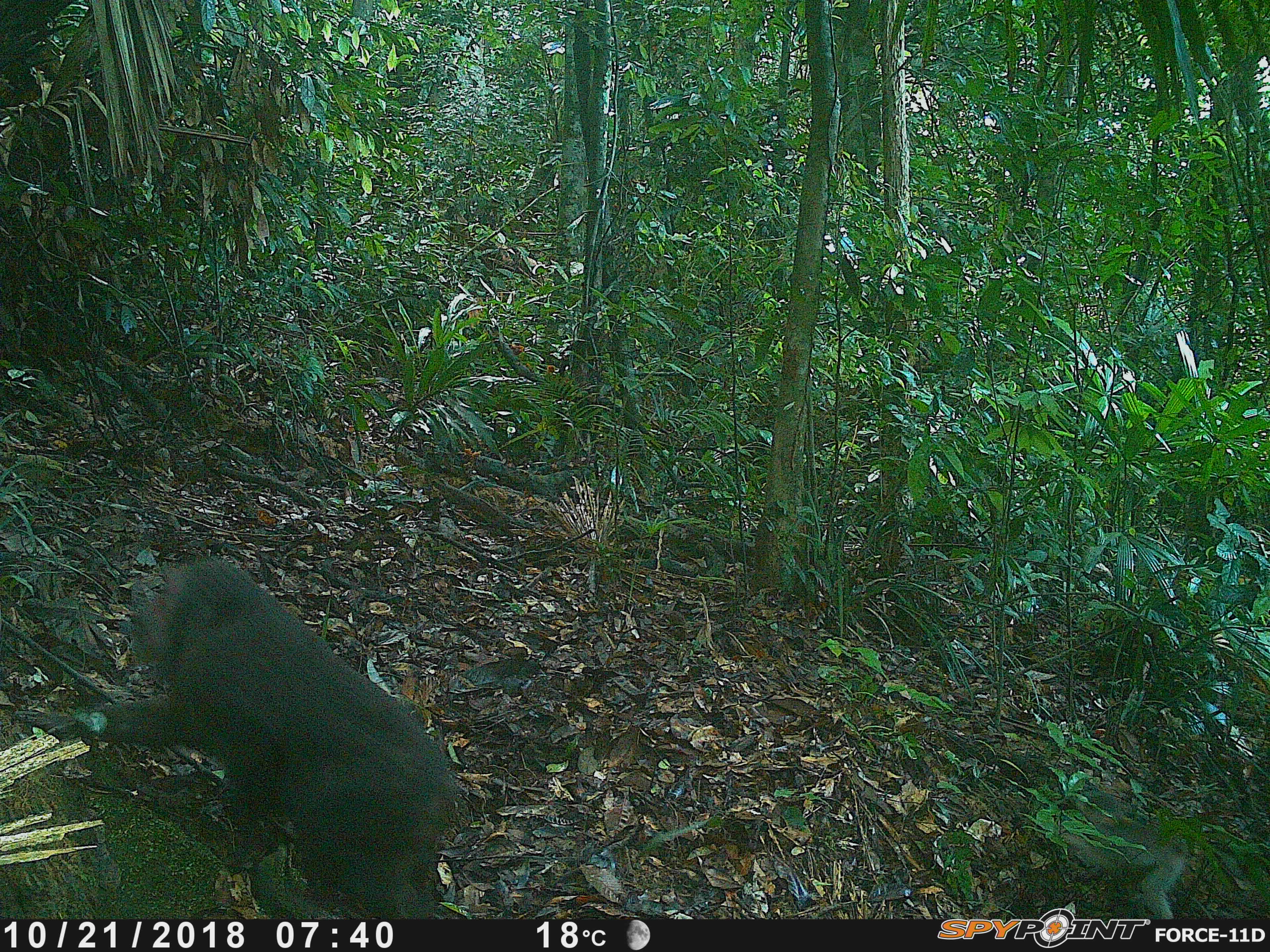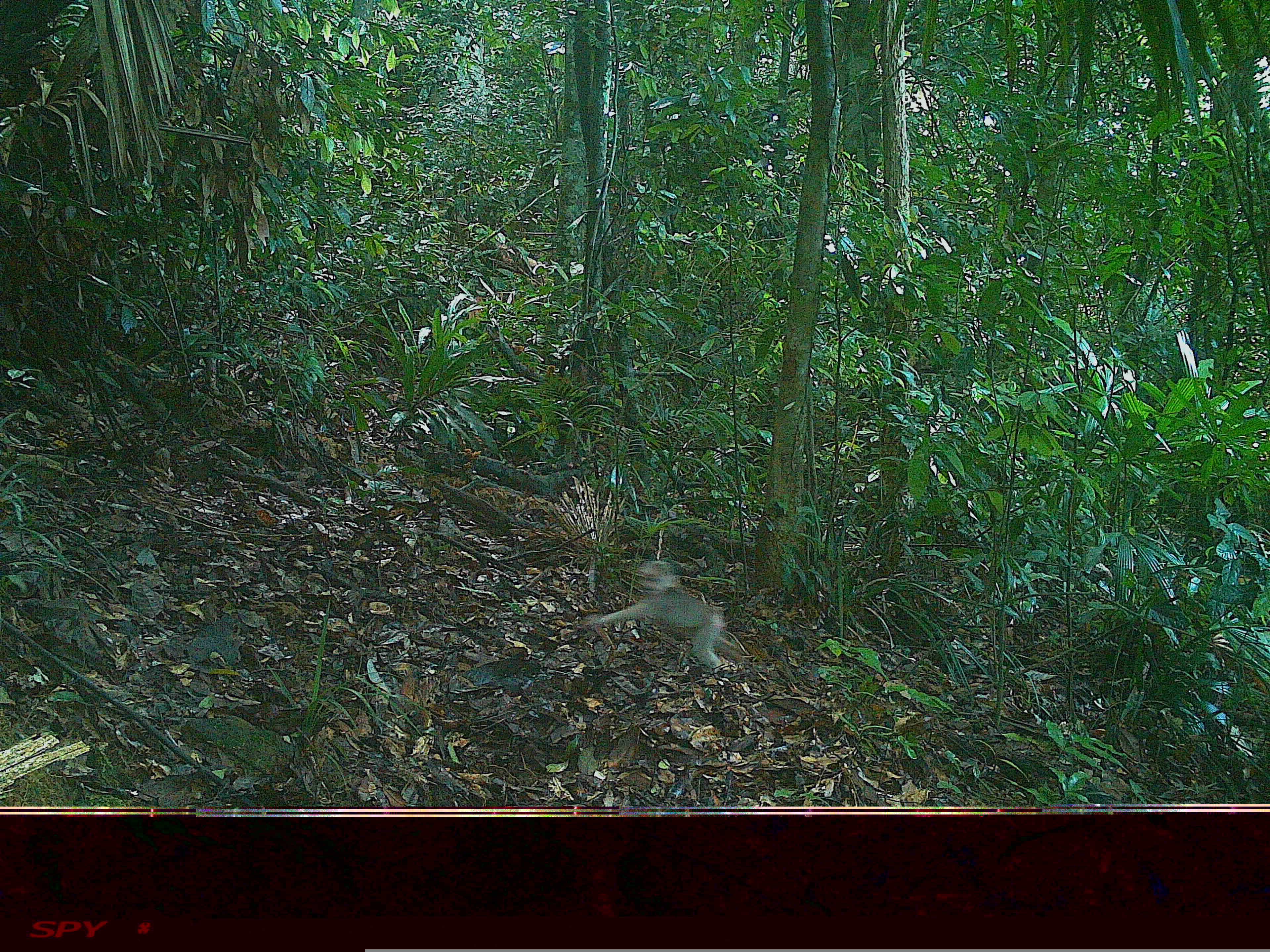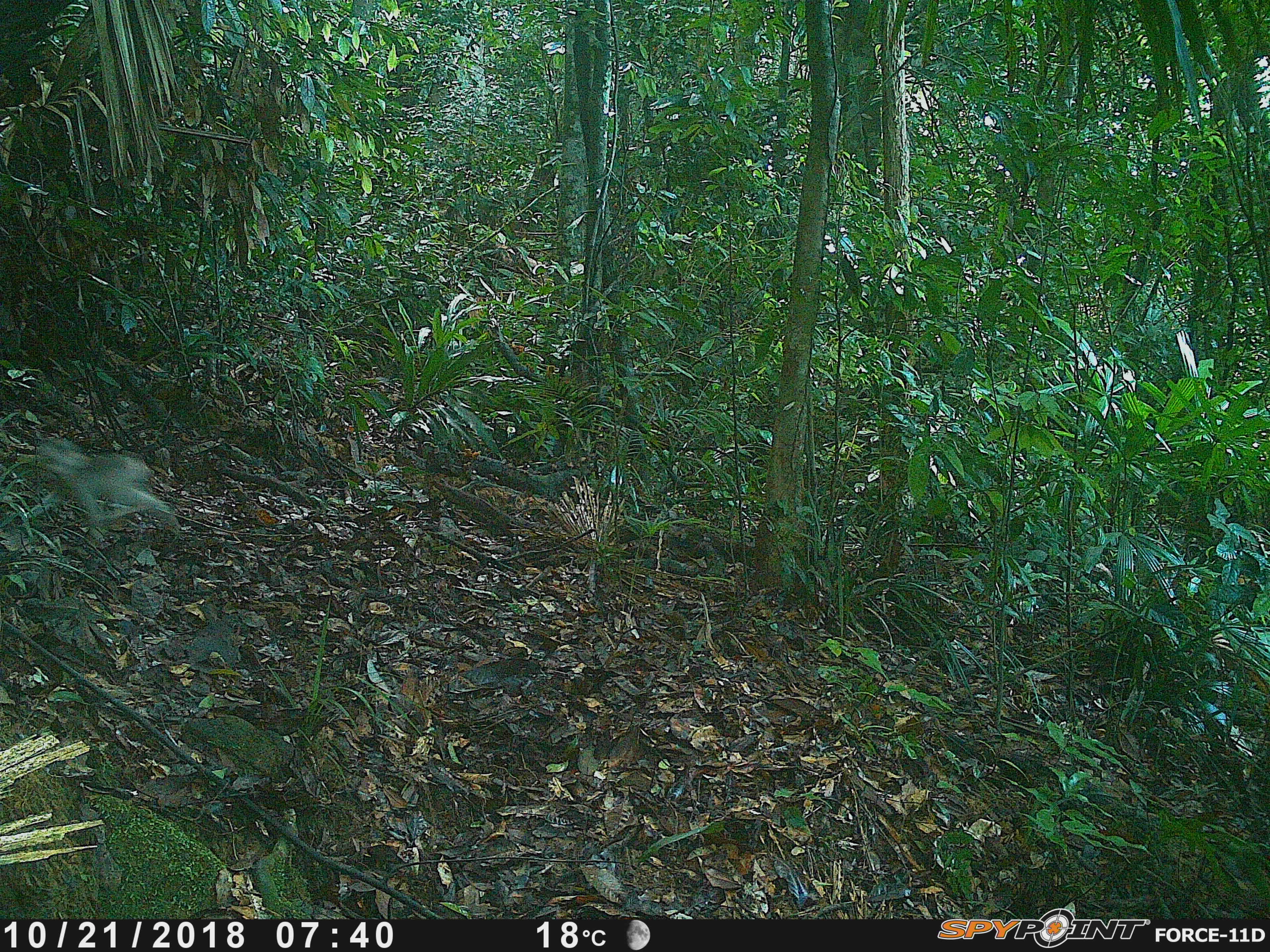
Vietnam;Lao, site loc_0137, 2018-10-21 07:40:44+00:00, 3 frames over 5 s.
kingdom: Animalia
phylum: Chordata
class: Mammalia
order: Primates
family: Cercopithecidae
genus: Macaca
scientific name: Macaca arctoides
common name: stump-tailed macaque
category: stump tailed macaque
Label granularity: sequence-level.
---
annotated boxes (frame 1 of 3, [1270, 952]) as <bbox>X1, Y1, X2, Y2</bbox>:
stump tailed macaque: <bbox>32, 554, 461, 919</bbox>; <bbox>1063, 791, 1186, 919</bbox>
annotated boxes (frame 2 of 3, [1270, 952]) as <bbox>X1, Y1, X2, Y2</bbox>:
stump tailed macaque: <bbox>583, 560, 726, 669</bbox>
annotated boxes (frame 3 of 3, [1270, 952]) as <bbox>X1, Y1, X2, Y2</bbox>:
stump tailed macaque: <bbox>26, 435, 181, 544</bbox>